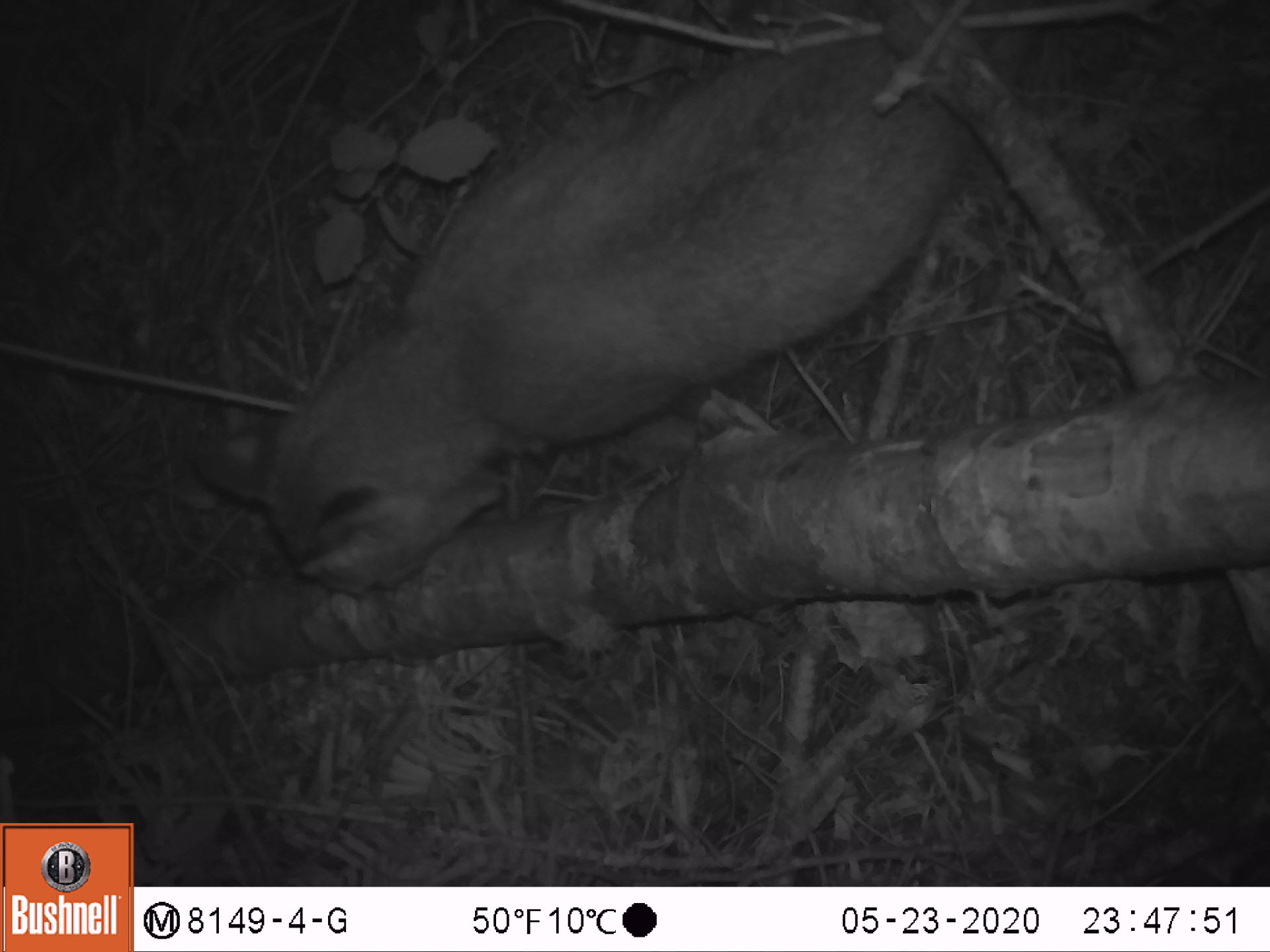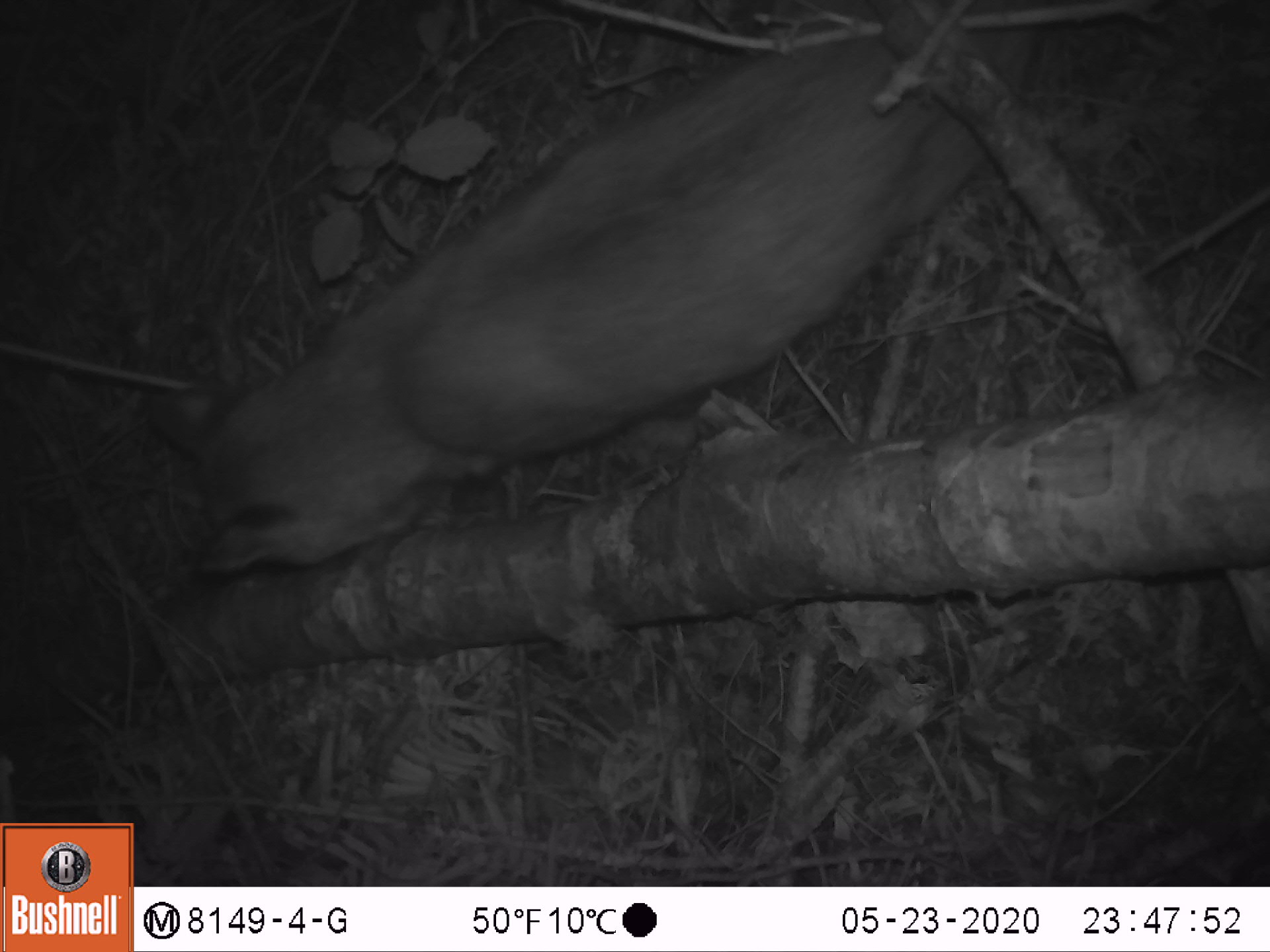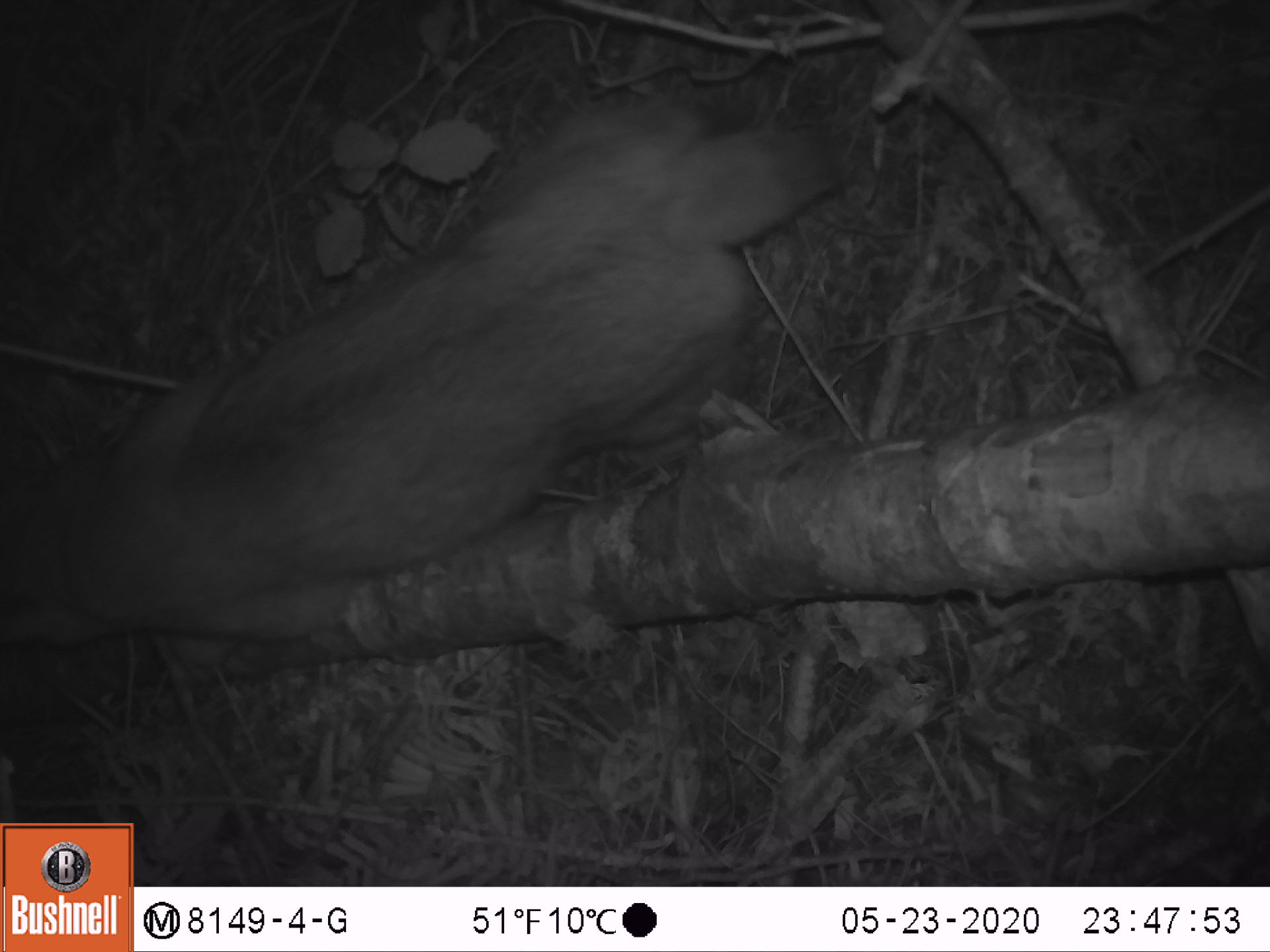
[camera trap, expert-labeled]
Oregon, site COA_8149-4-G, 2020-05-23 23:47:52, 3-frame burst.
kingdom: Animalia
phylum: Chordata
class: Mammalia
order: Carnivora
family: Felidae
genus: Lynx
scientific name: Lynx rufus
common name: bobcat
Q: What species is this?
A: Bobcat (Lynx rufus).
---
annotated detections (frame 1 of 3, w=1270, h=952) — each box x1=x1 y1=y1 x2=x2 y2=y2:
bobcat: x1=169 y1=5 x2=986 y2=604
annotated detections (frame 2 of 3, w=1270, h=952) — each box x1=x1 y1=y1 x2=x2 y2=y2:
bobcat: x1=124 y1=5 x2=1058 y2=596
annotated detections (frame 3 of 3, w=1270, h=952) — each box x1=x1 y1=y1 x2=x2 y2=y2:
bobcat: x1=0 y1=79 x2=864 y2=656